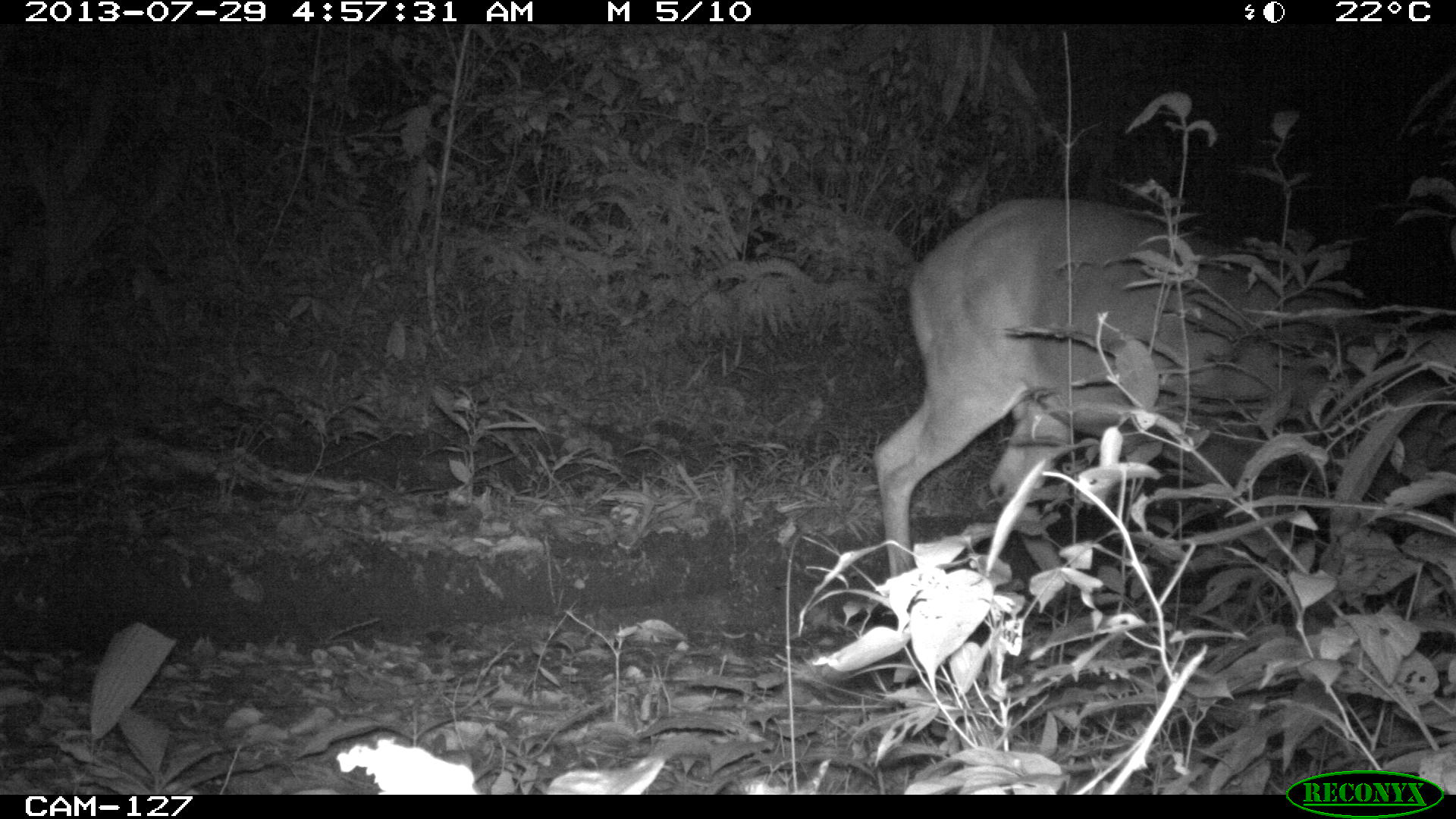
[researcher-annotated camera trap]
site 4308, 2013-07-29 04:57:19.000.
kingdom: Animalia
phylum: Chordata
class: Mammalia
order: Artiodactyla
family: Cervidae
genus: Odocoileus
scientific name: Odocoileus virginianus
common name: white-tailed deer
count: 1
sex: male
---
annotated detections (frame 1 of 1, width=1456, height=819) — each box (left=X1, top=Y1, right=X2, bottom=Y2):
odocoileus virginianus: (left=871, top=196, right=1453, bottom=603)